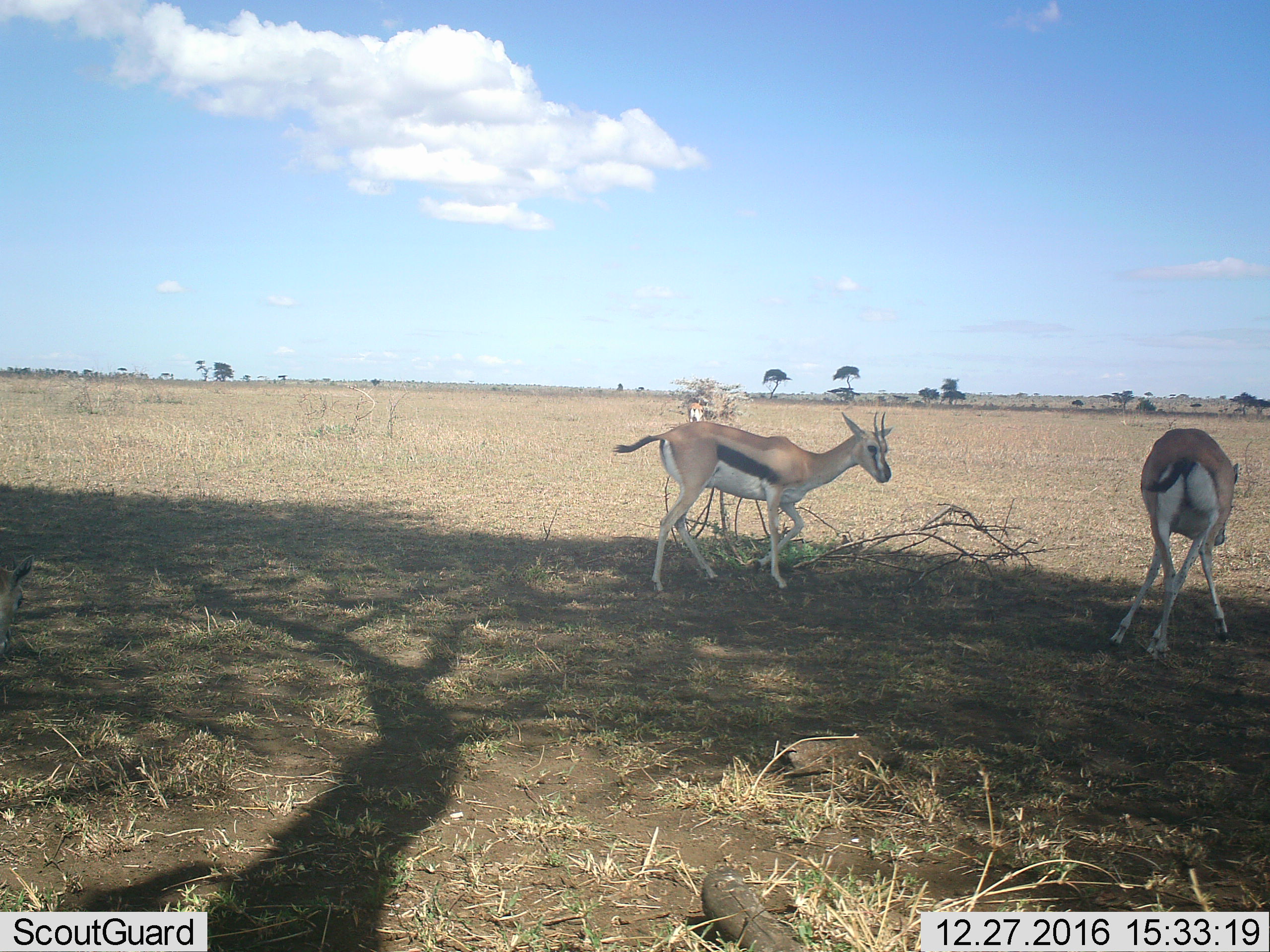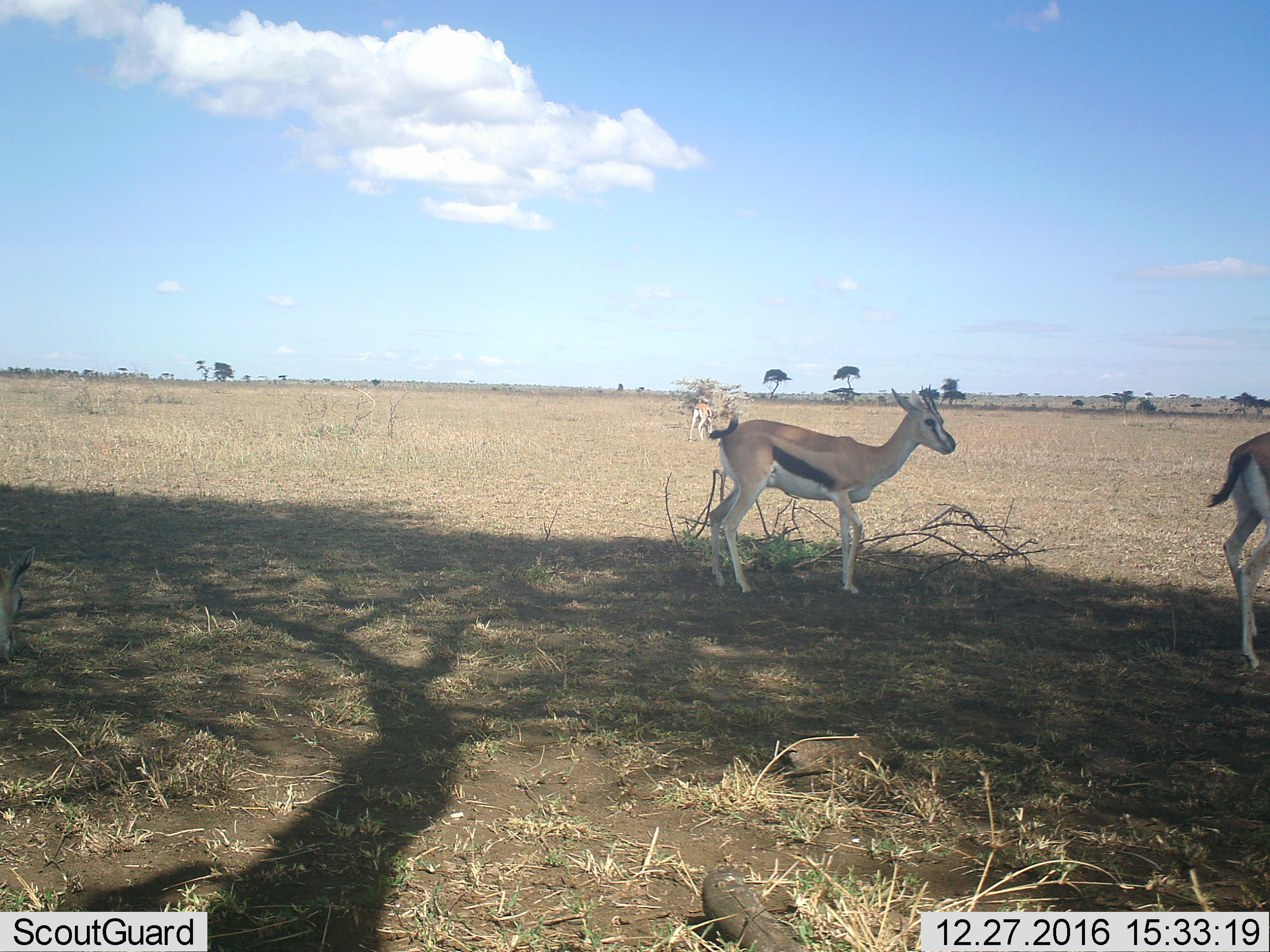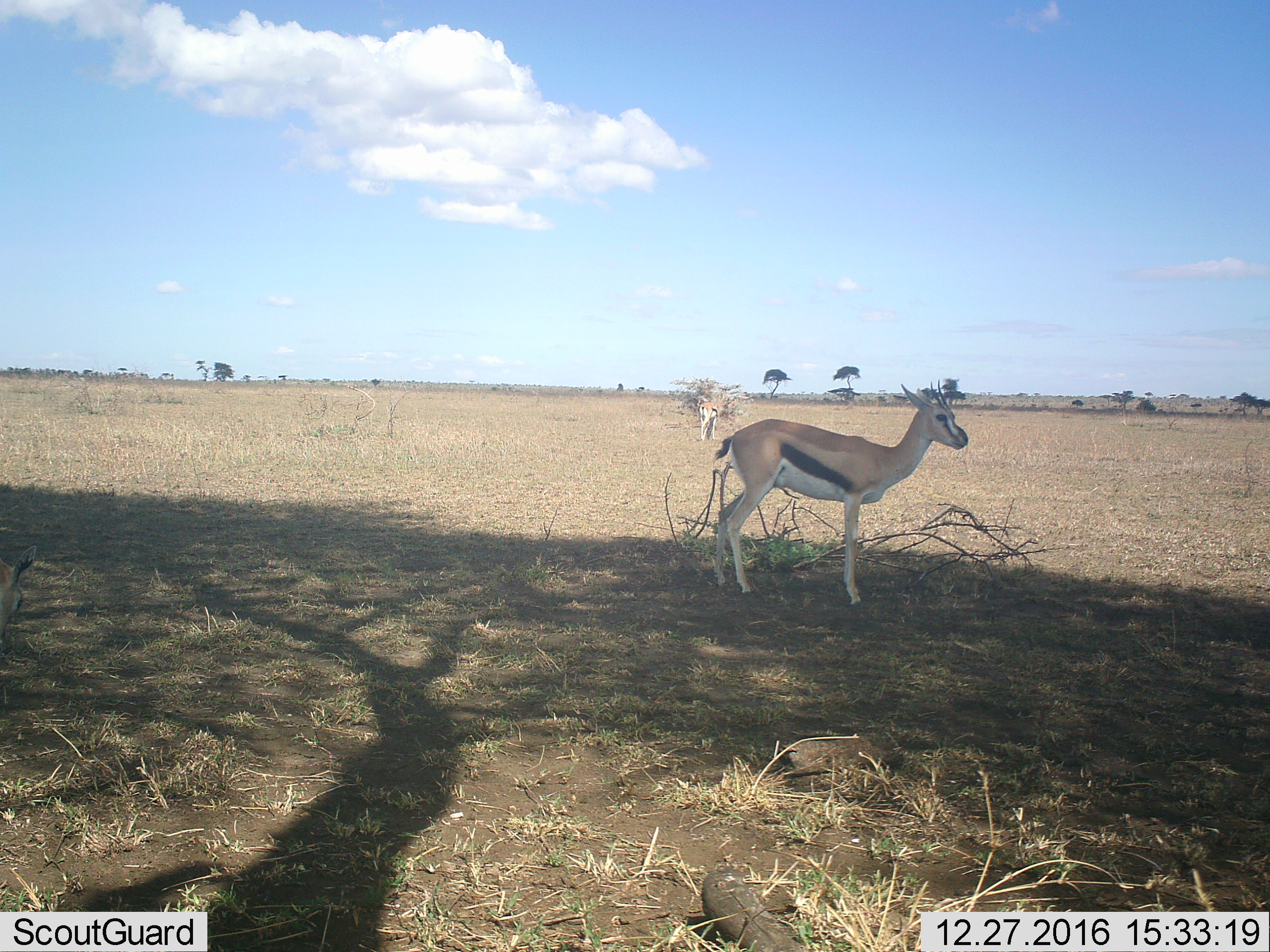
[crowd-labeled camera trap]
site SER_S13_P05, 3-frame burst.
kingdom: Animalia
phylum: Chordata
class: Mammalia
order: Artiodactyla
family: Bovidae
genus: Eudorcas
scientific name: Eudorcas thomsonii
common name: thomson's gazelle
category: gazellethomsons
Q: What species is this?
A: Gazellethomsons (thomson's gazelle) (Eudorcas thomsonii).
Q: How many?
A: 3.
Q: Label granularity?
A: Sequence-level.